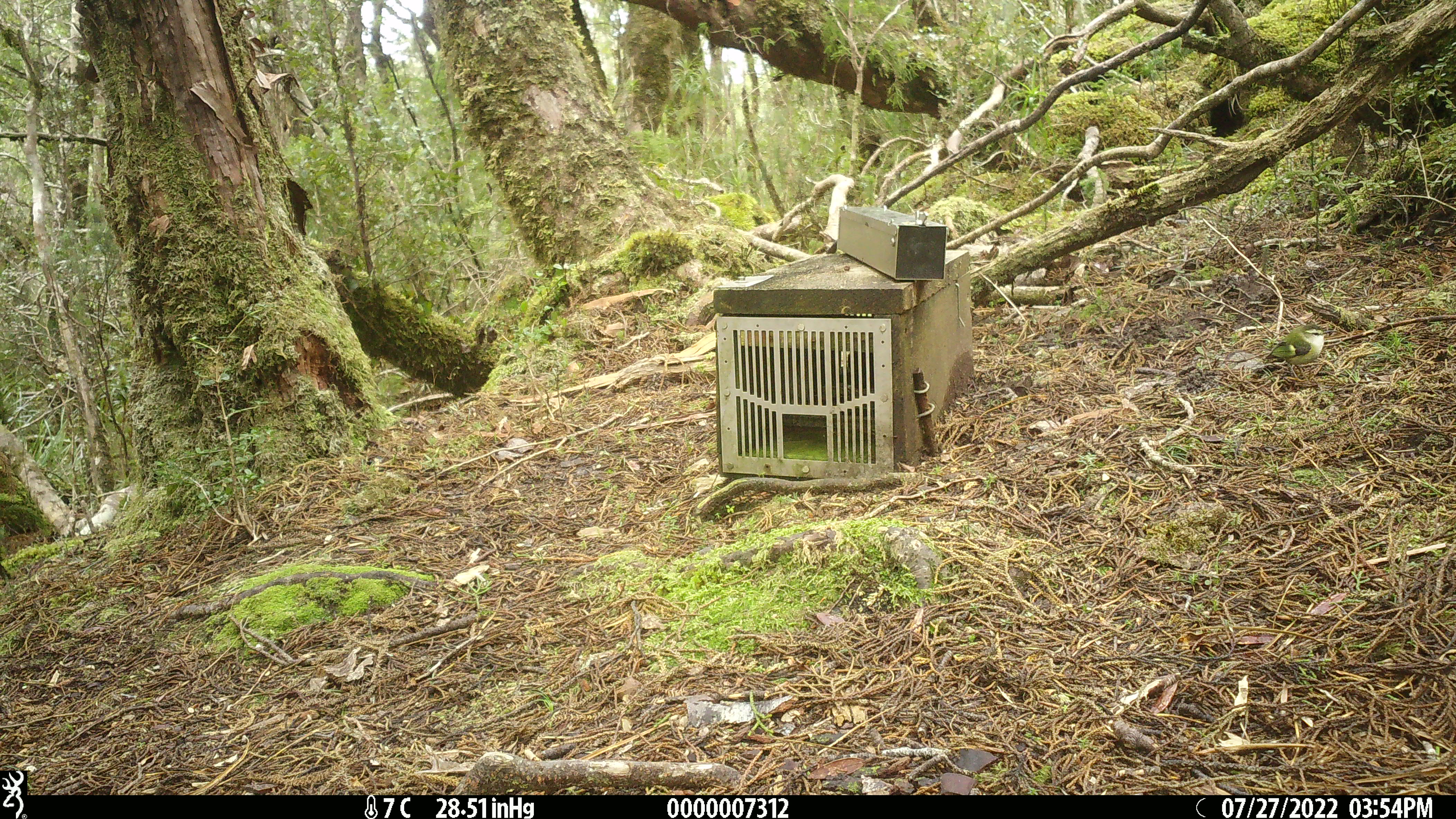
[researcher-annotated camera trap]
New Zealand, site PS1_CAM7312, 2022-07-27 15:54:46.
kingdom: Animalia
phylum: Chordata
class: Aves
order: Passeriformes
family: Acanthisittidae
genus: Acanthisitta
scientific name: Acanthisitta chloris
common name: rifleman